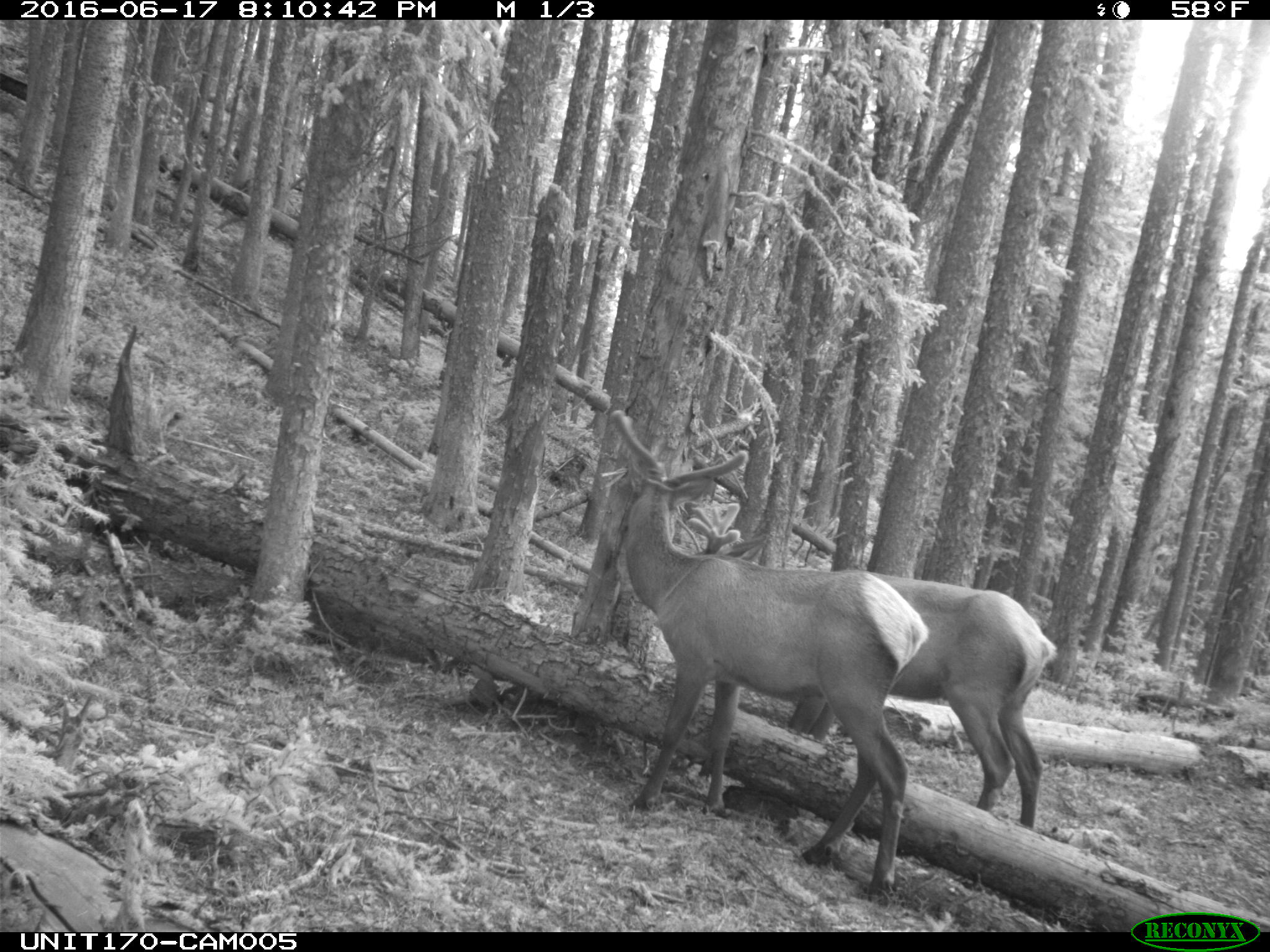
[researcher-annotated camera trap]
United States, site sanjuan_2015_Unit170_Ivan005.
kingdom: Animalia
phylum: Chordata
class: Mammalia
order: Artiodactyla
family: Cervidae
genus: Cervus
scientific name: Cervus elaphus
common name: red deer